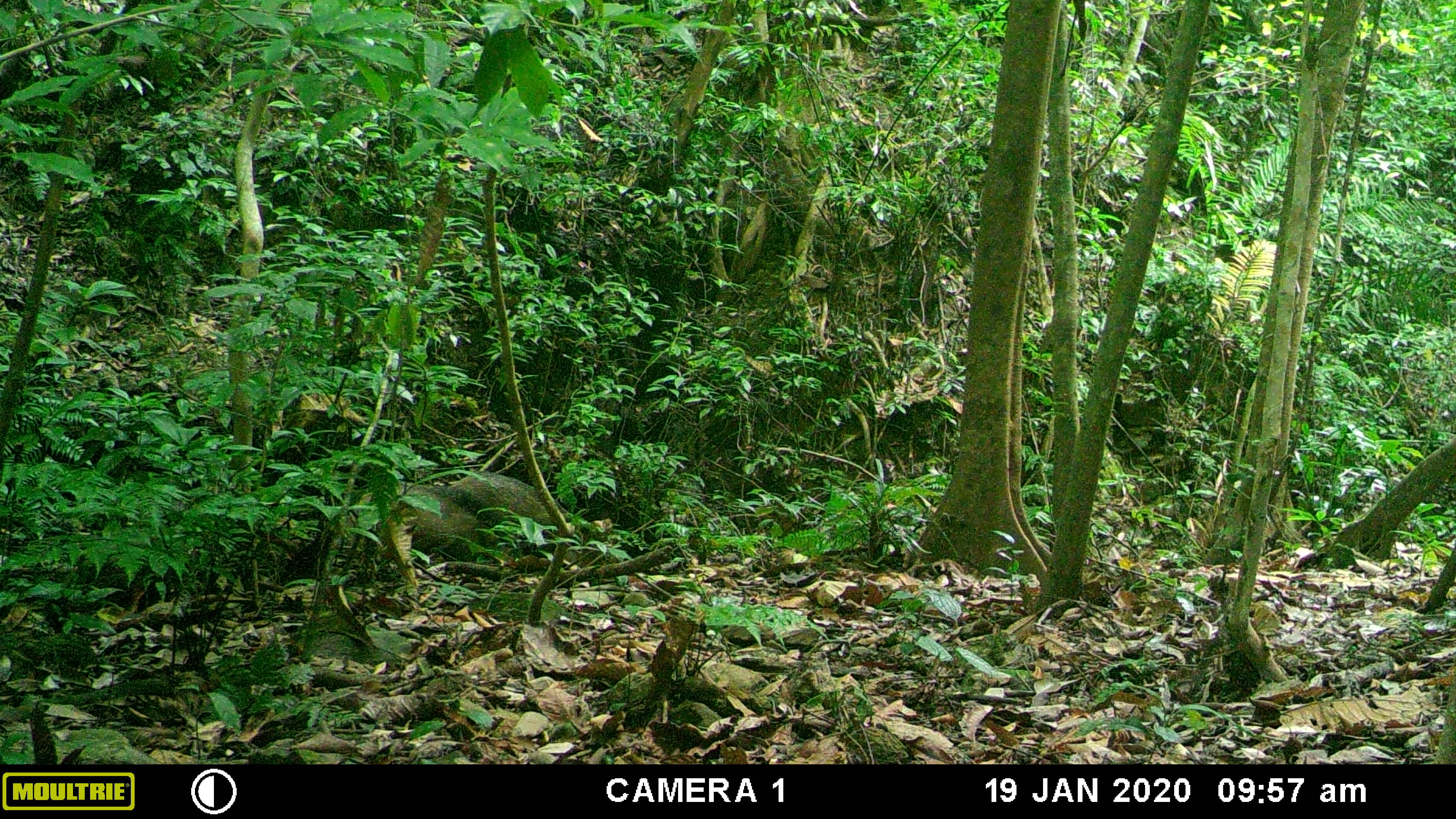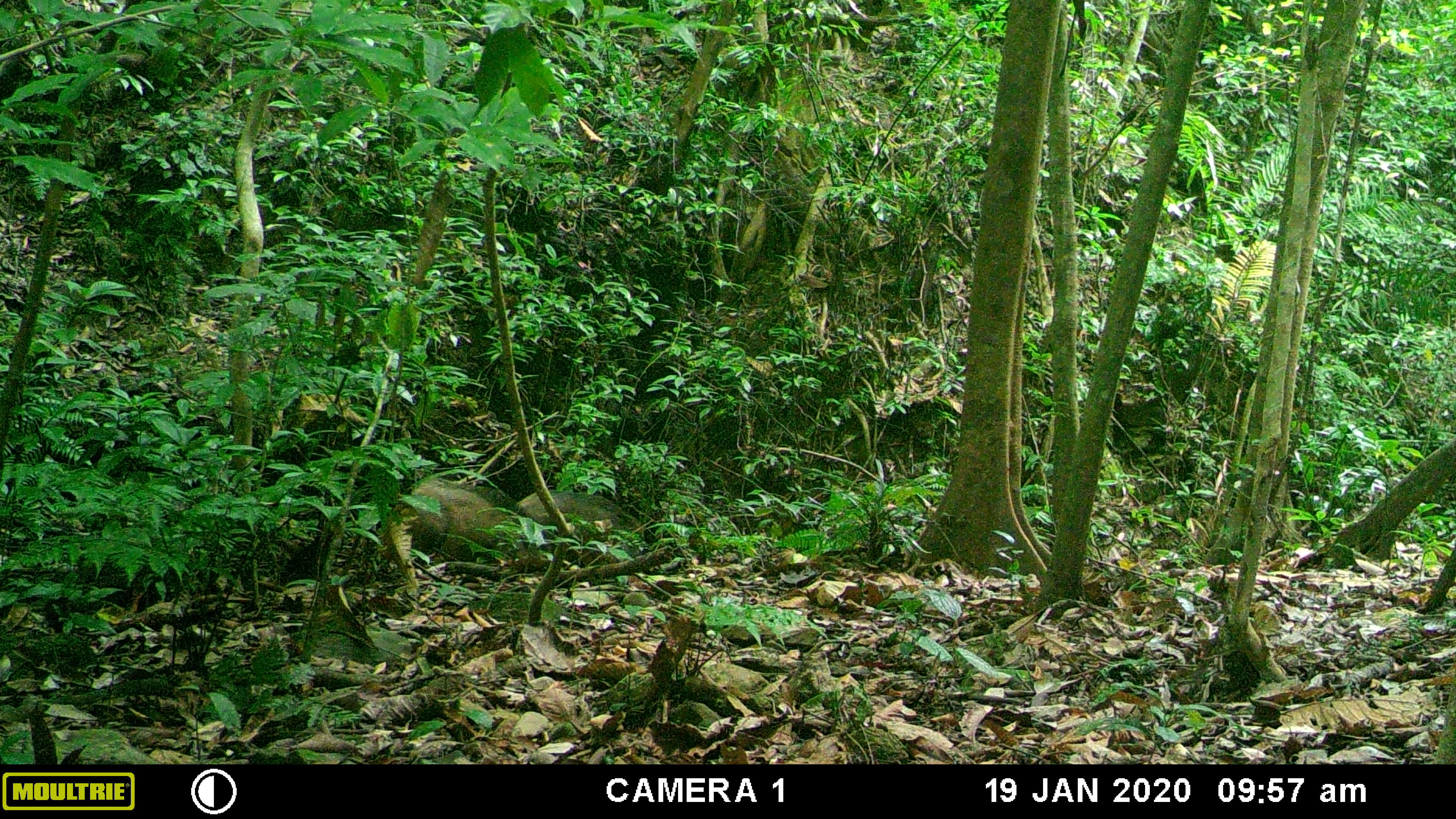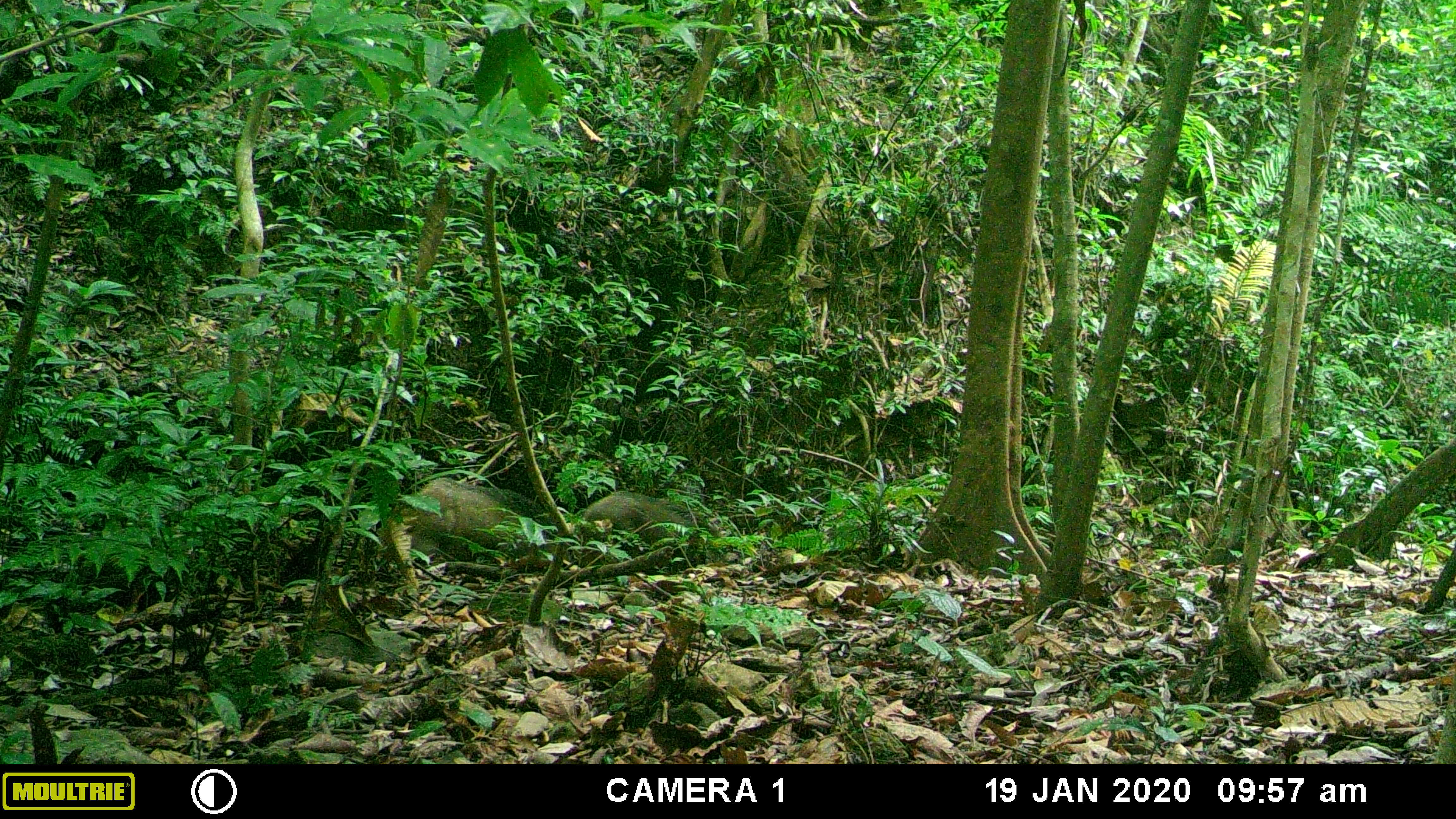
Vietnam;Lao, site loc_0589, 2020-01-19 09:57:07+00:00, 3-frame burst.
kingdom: Animalia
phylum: Chordata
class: Mammalia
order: Artiodactyla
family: Suidae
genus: Sus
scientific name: Sus scrofa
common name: eurasian wild pig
Eurasian wild pig (Sus scrofa). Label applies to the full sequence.